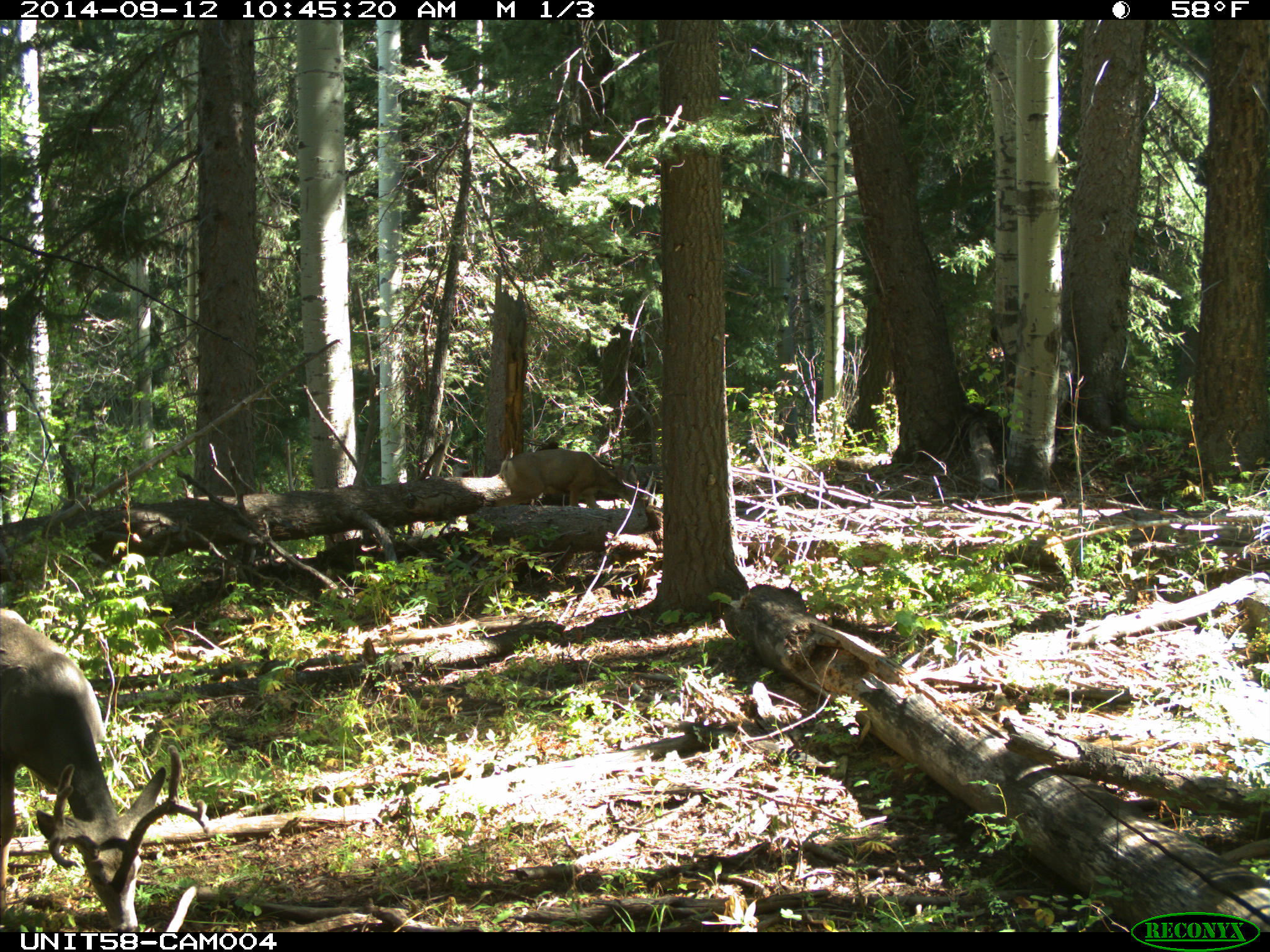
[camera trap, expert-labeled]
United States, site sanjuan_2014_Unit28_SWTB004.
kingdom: Animalia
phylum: Chordata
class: Mammalia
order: Artiodactyla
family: Cervidae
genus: Odocoileus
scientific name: Odocoileus hemionus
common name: mule deer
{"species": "Odocoileus hemionus (mule deer)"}